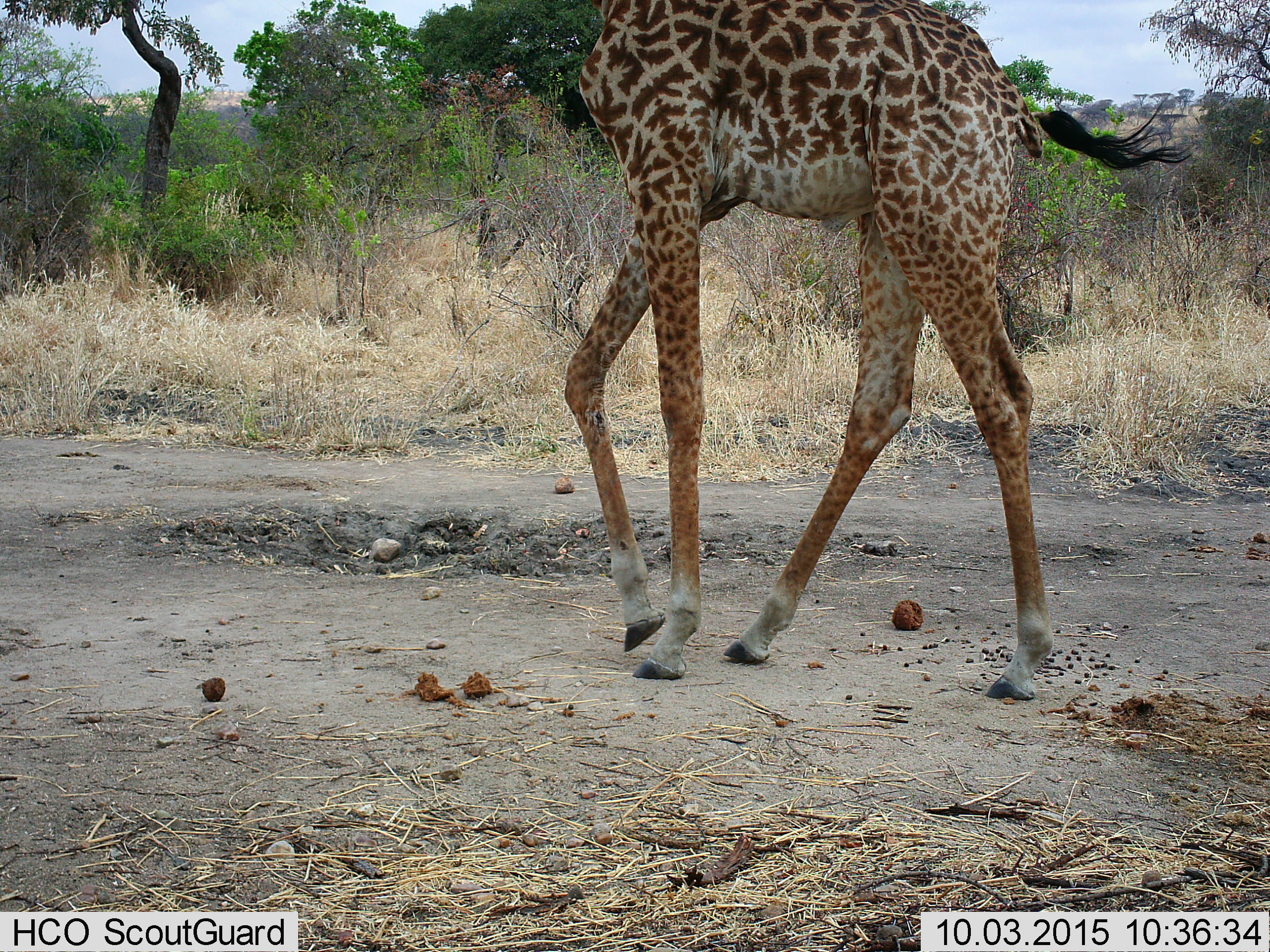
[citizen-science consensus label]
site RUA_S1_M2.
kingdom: Animalia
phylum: Chordata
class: Mammalia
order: Artiodactyla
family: Giraffidae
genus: Giraffa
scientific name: Giraffa camelopardalis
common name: giraffe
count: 1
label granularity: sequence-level